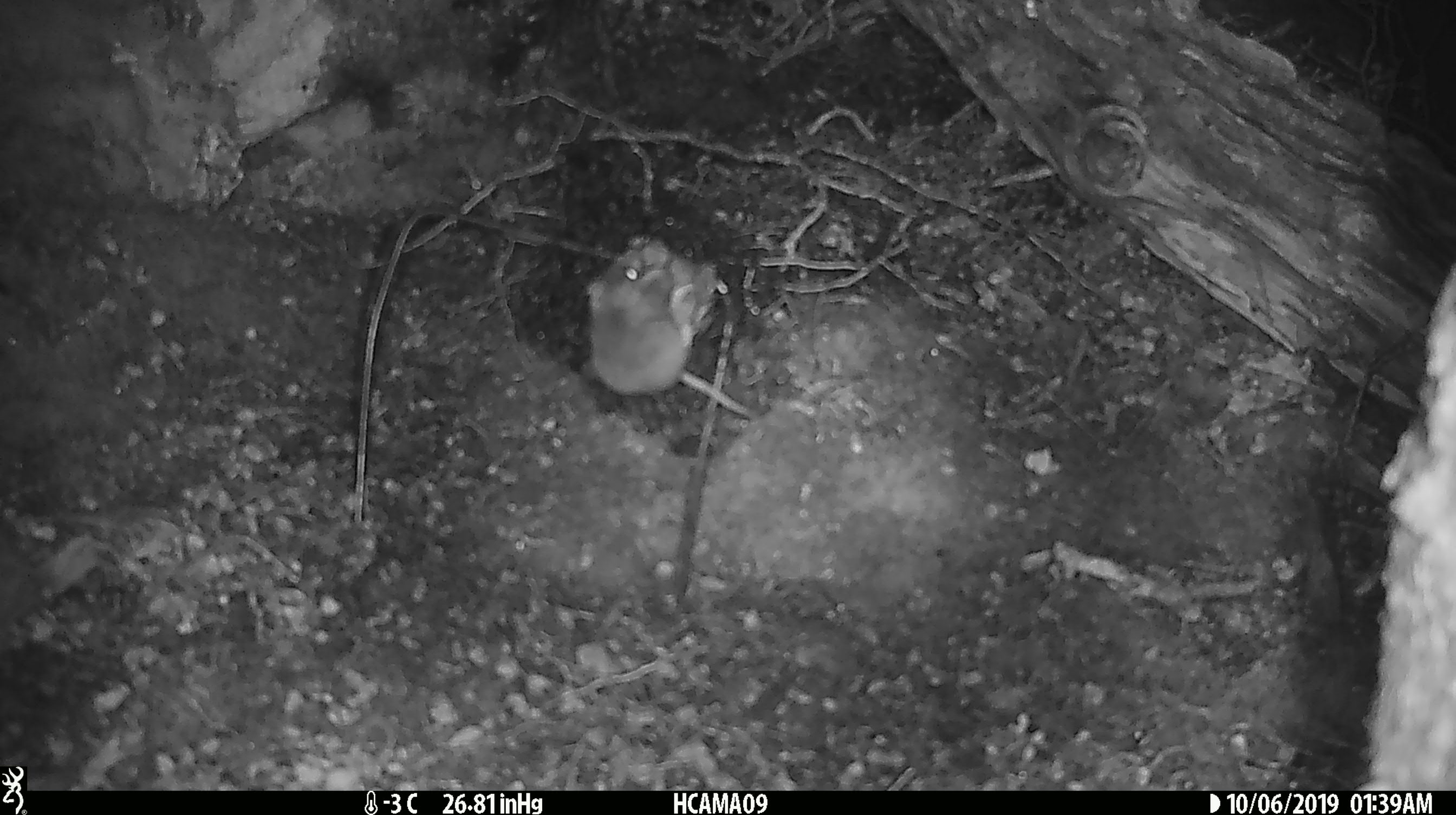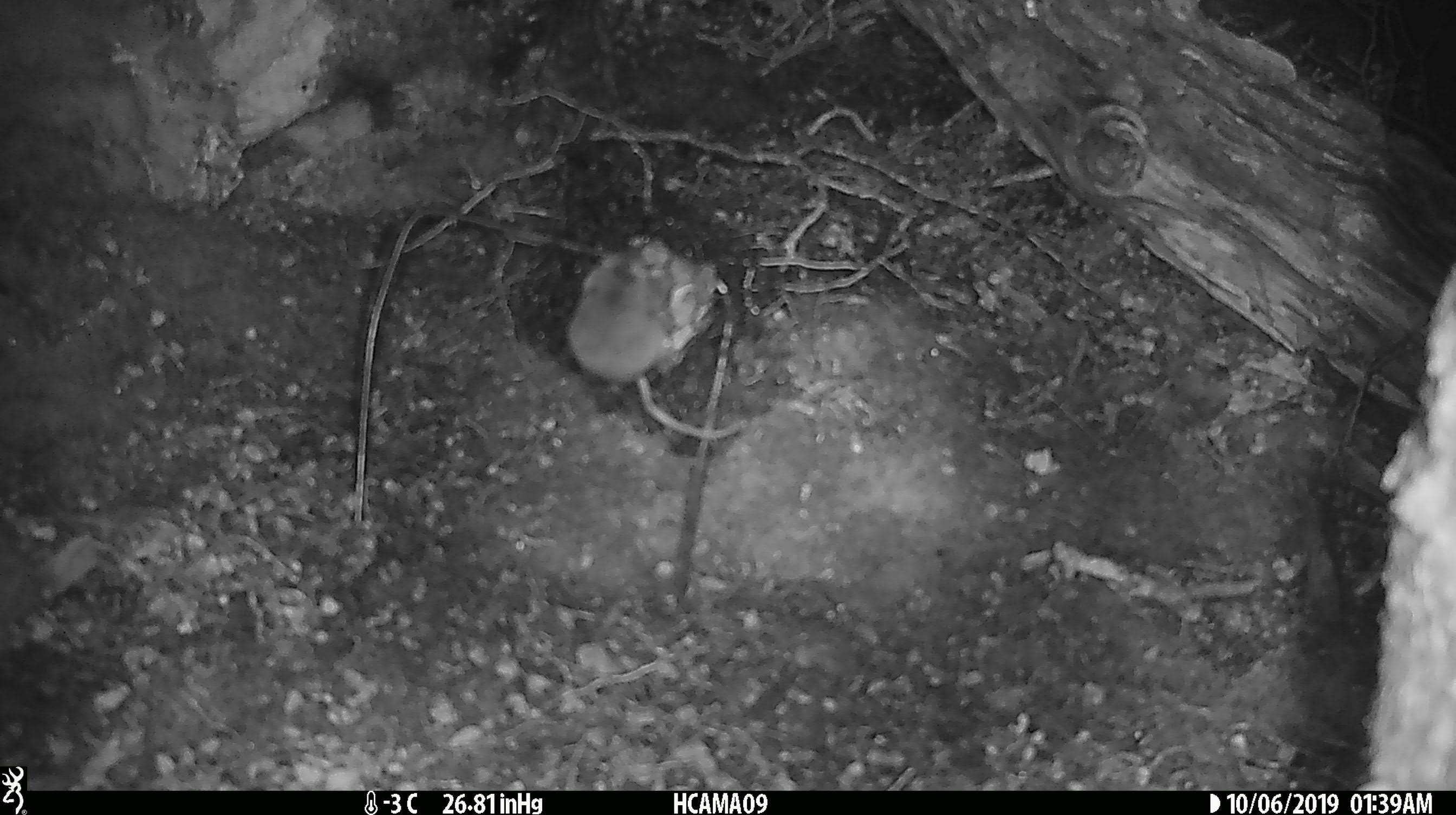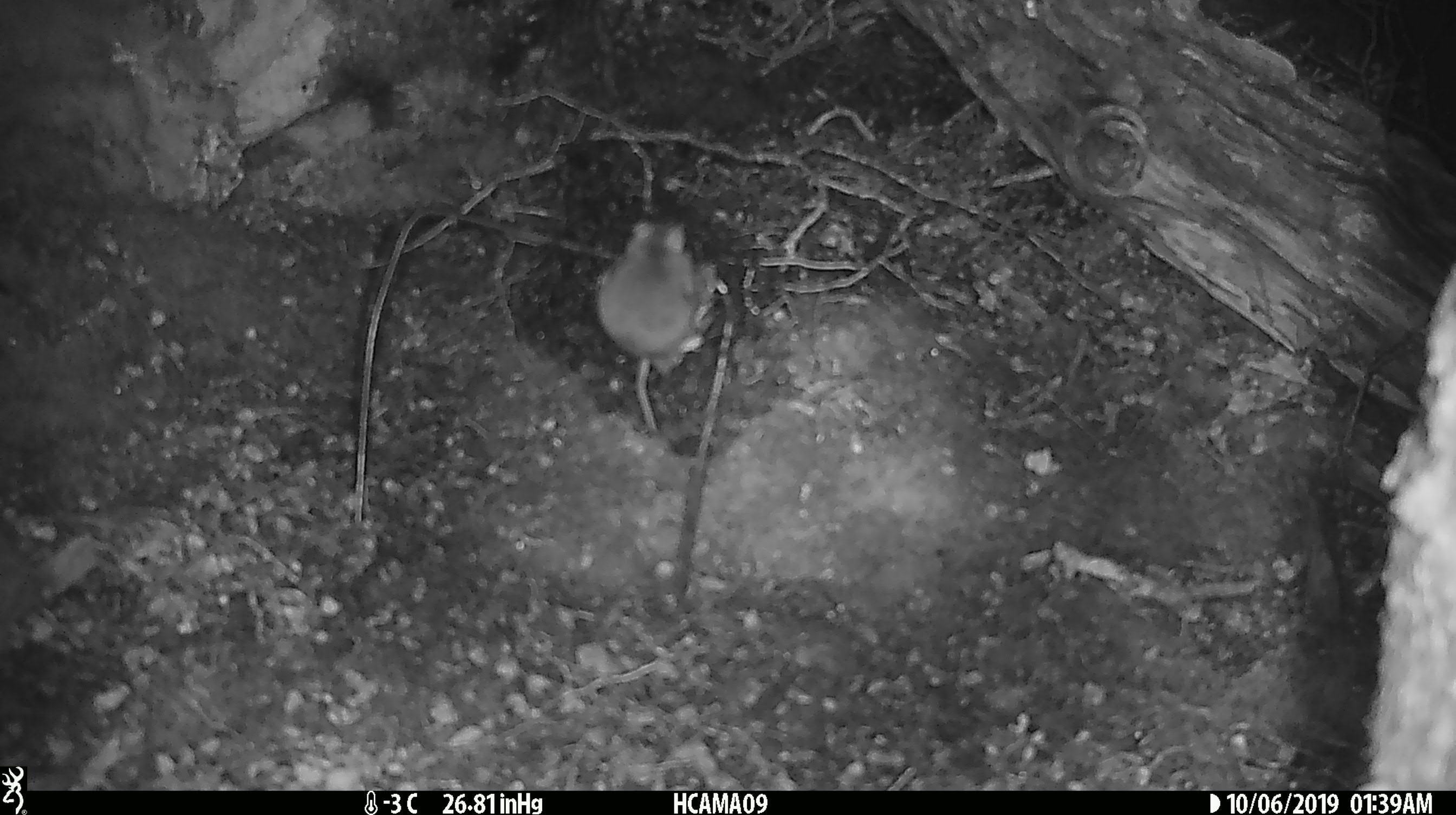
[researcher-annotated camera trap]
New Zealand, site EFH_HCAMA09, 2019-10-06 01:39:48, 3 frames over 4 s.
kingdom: Animalia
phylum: Chordata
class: Mammalia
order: Rodentia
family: Muridae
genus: Mus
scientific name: Mus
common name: mouse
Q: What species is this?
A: Mouse (Mus).